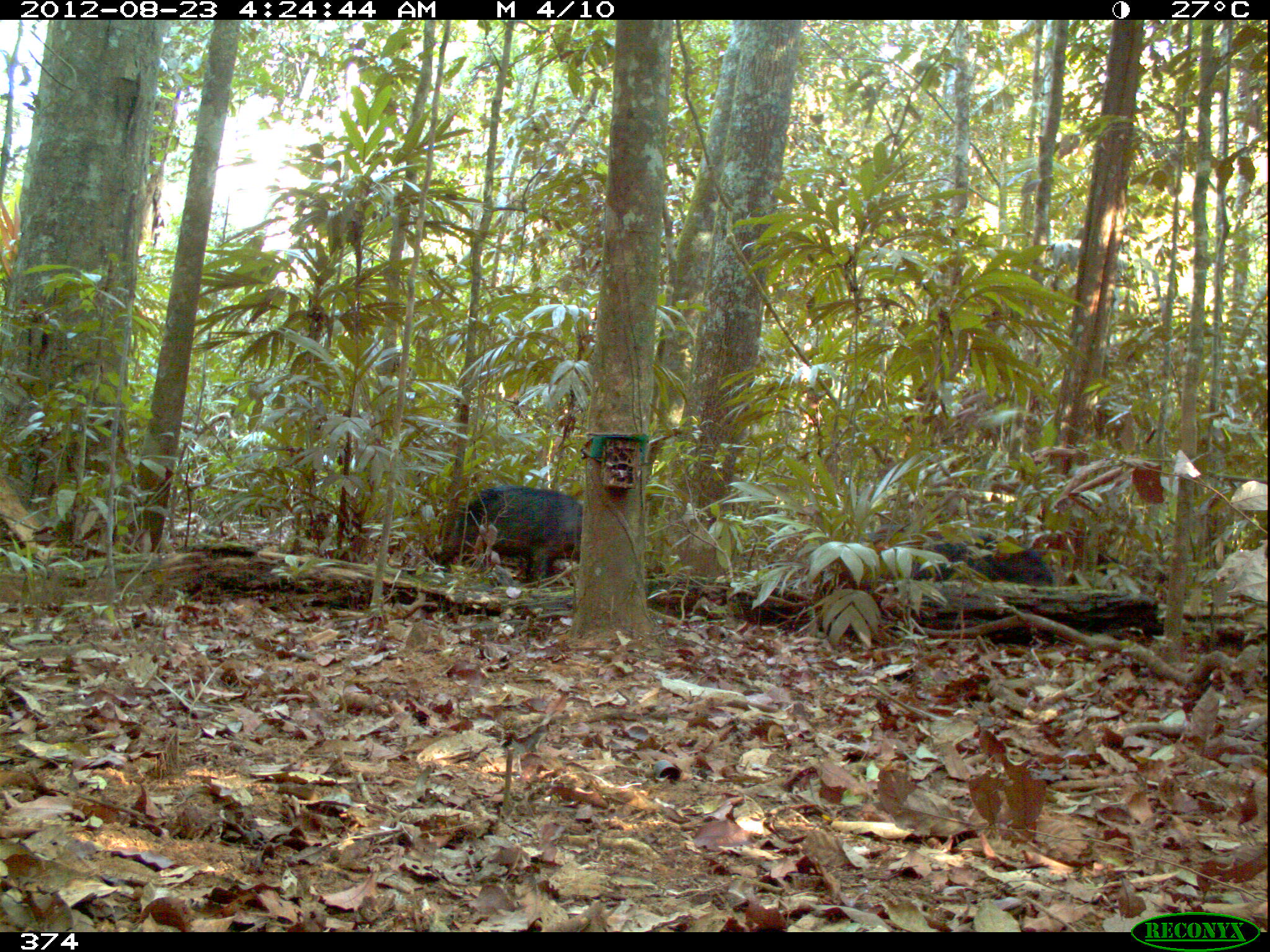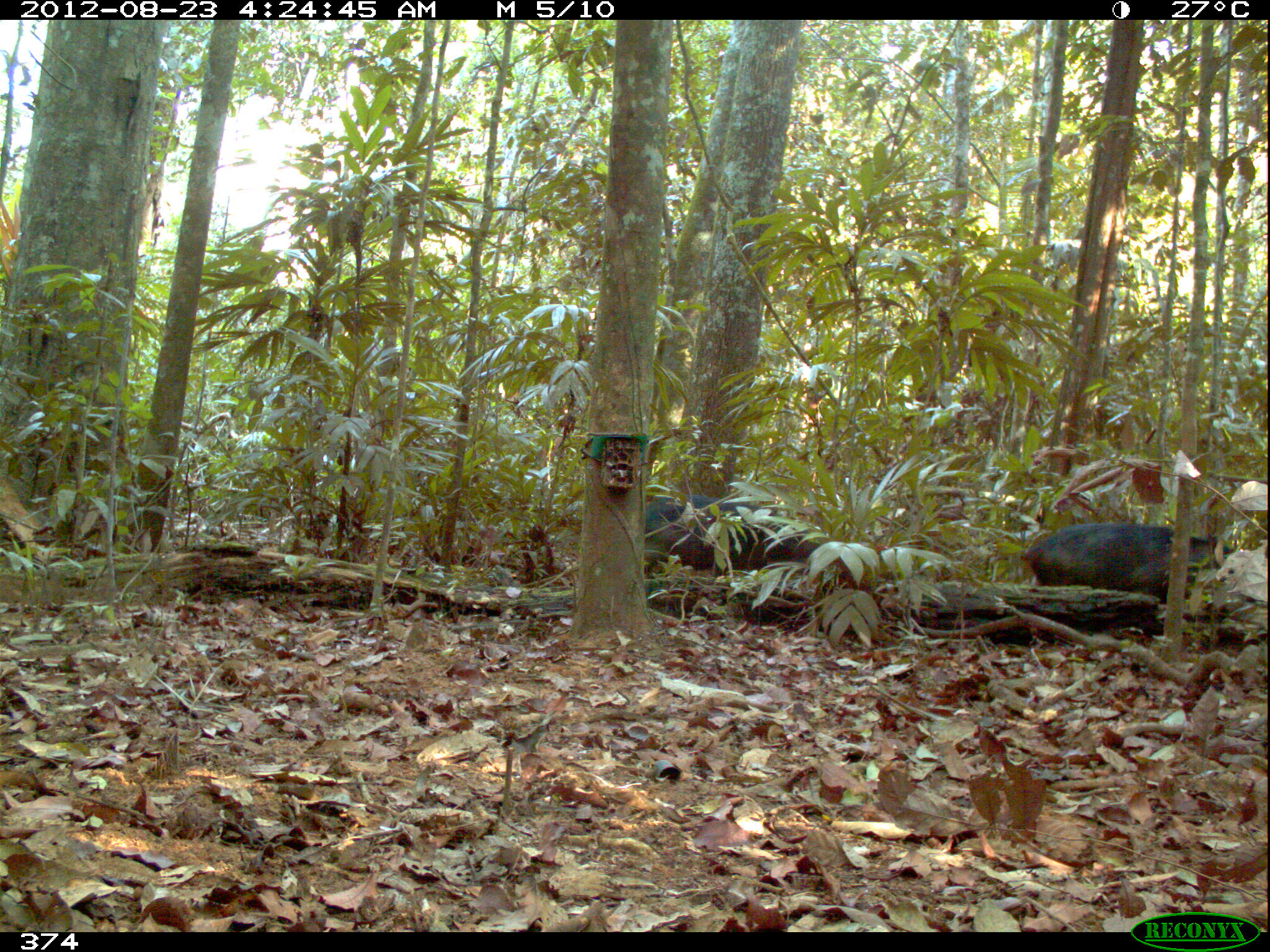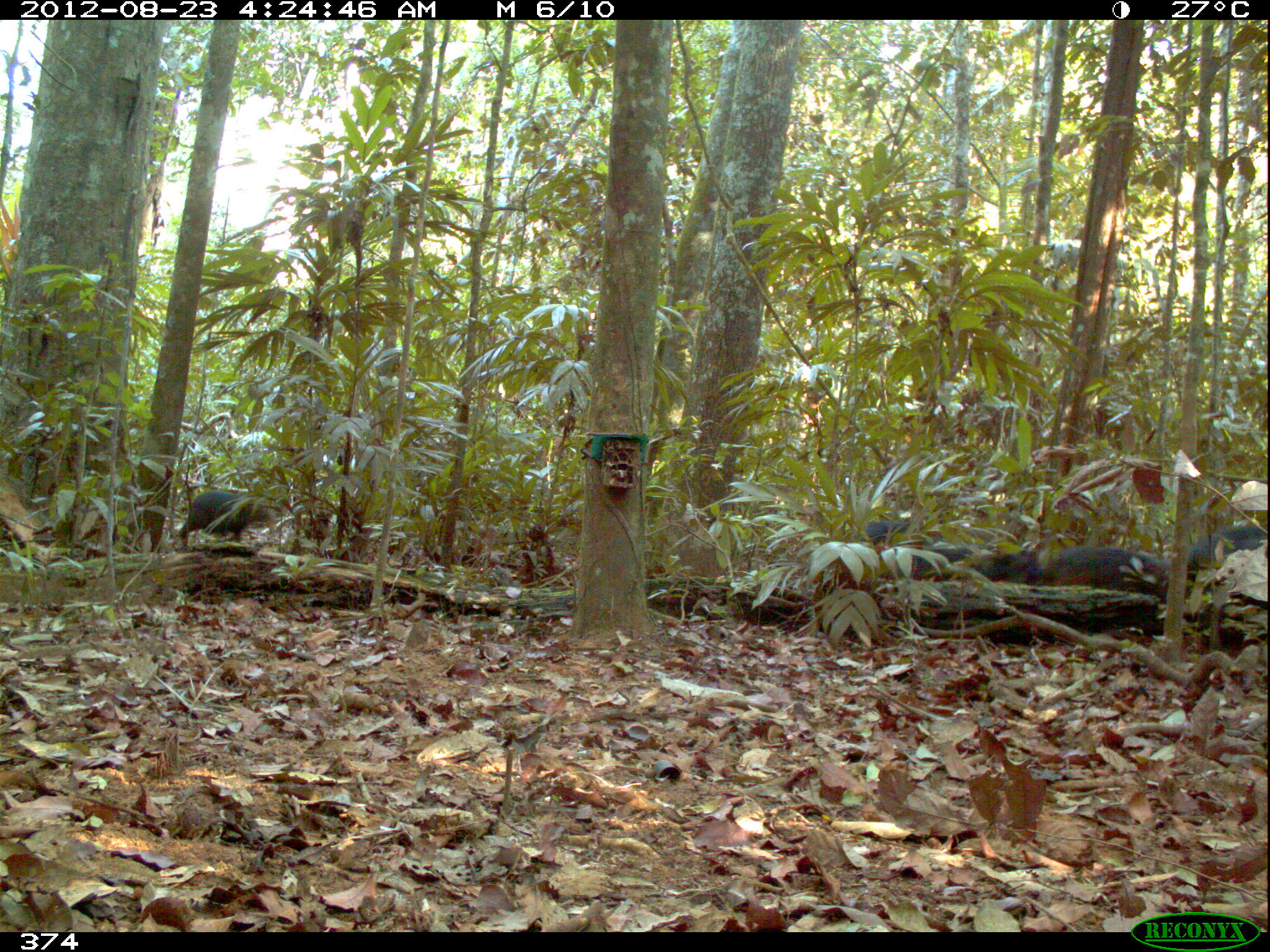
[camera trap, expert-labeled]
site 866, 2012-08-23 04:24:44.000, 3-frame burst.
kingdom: Animalia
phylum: Chordata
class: Mammalia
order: Artiodactyla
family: Tayassuidae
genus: Tayassu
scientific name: Tayassu pecari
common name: white-lipped peccary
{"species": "Tayassu pecari (white-lipped peccary)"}